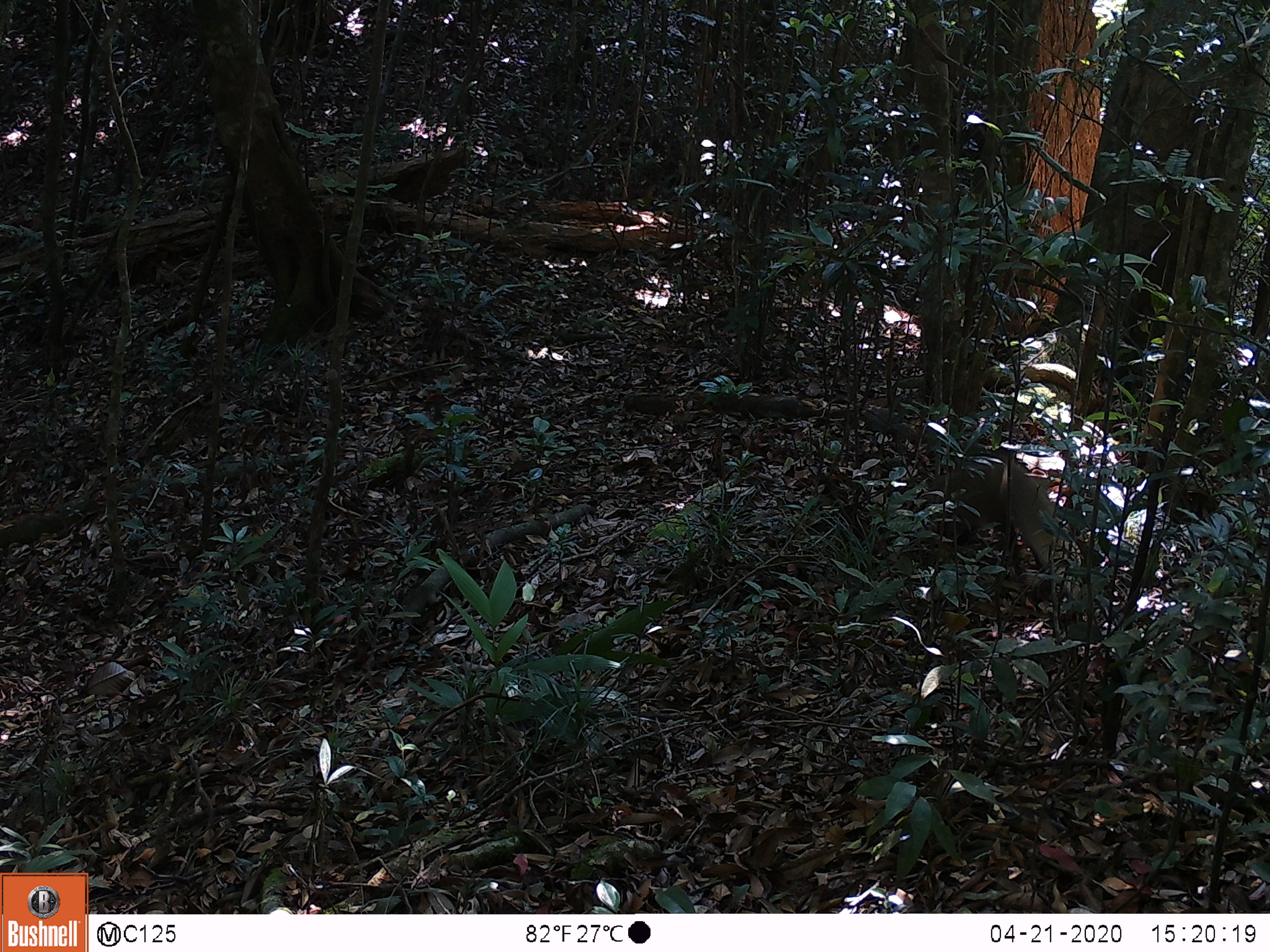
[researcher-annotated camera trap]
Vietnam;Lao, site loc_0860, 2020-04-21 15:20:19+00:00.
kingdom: Animalia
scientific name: Animalia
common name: animal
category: unidentified animal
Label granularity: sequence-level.